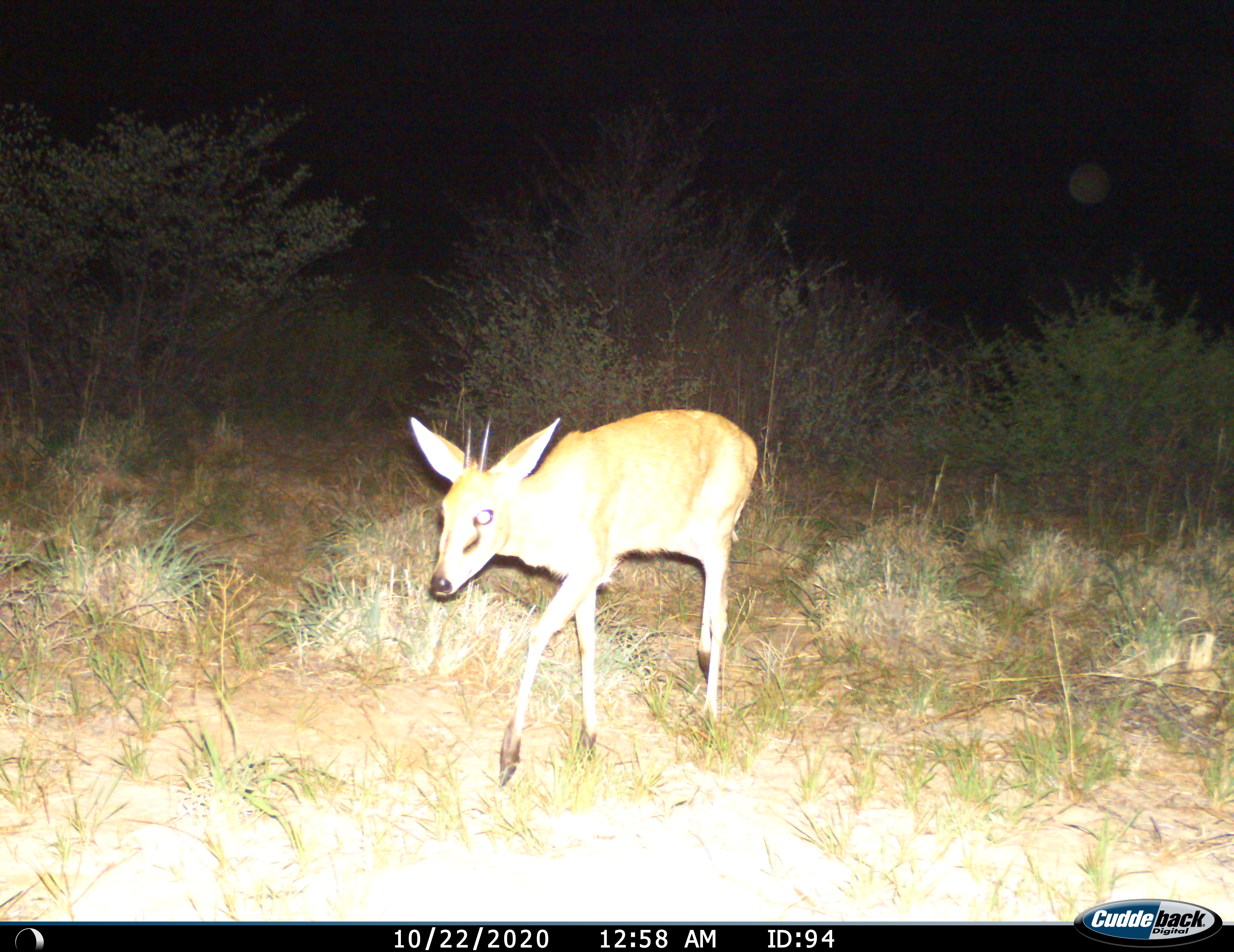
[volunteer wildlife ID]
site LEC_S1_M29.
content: unidentified animal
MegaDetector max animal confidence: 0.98